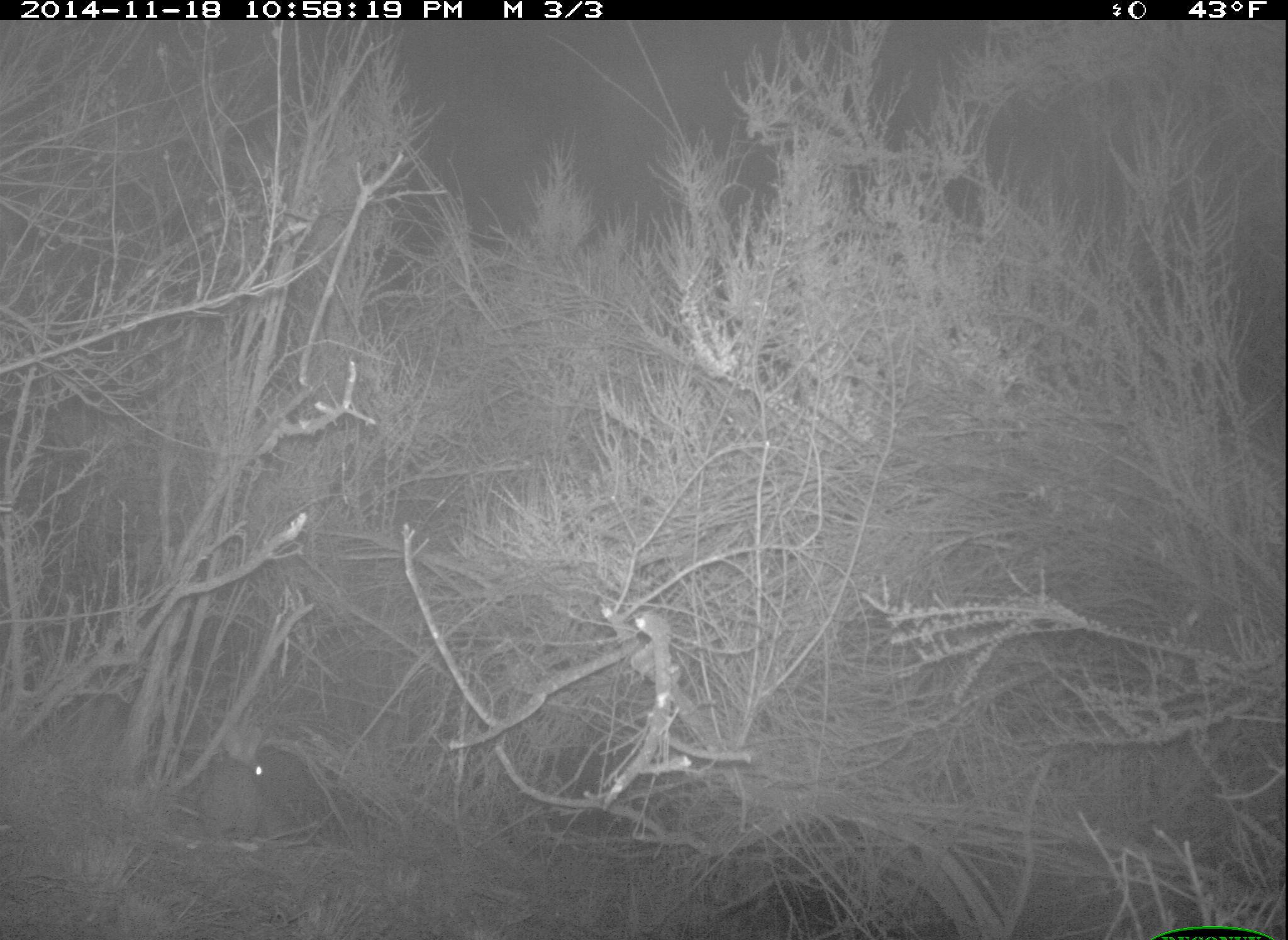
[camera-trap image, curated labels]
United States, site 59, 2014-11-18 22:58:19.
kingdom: Animalia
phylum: Chordata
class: Mammalia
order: Lagomorpha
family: Leporidae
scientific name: Leporidae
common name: rabbits and hares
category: rabbit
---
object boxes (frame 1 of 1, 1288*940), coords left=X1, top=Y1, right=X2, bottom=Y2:
rabbit: left=198, top=722, right=265, bottom=840